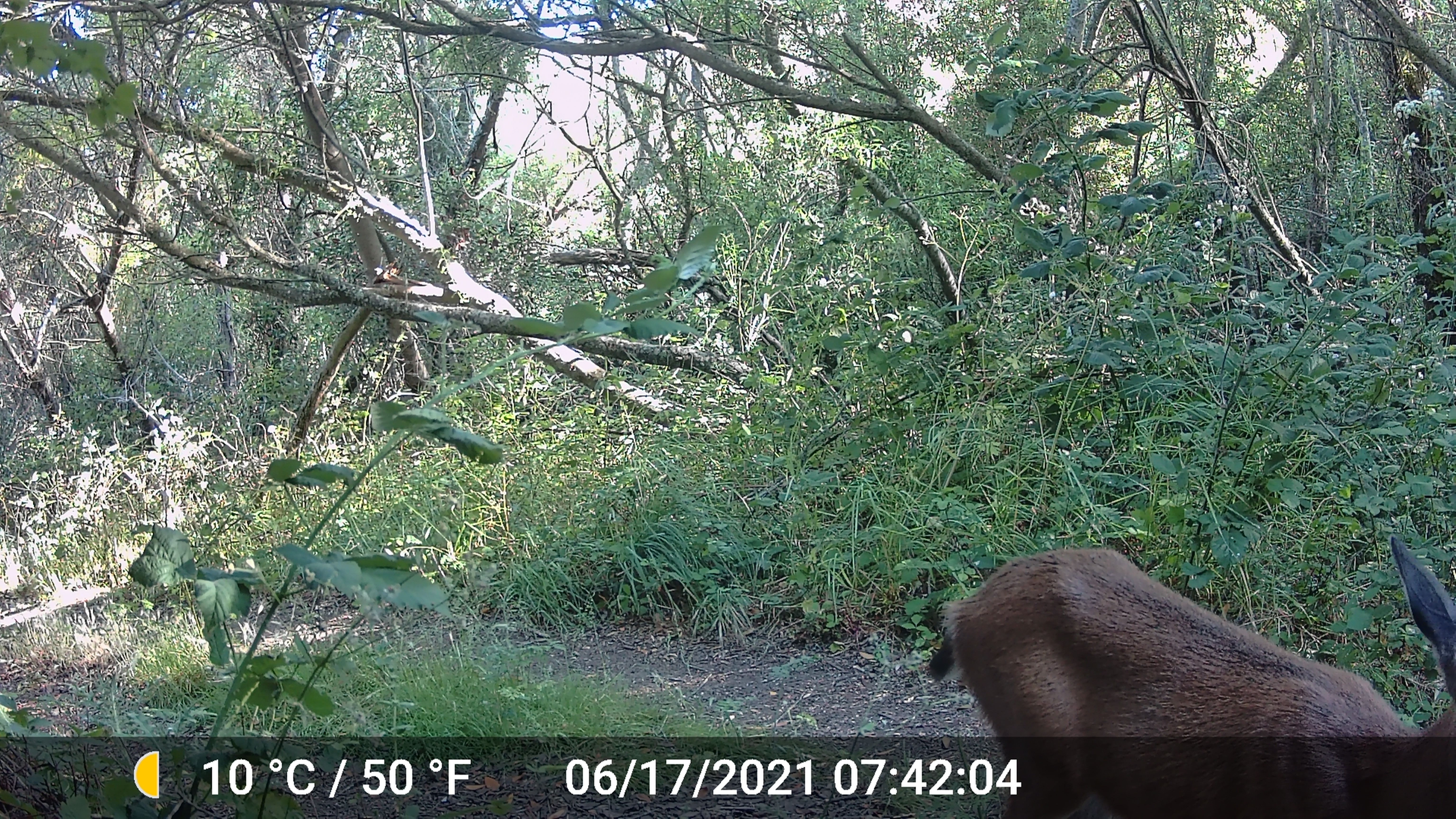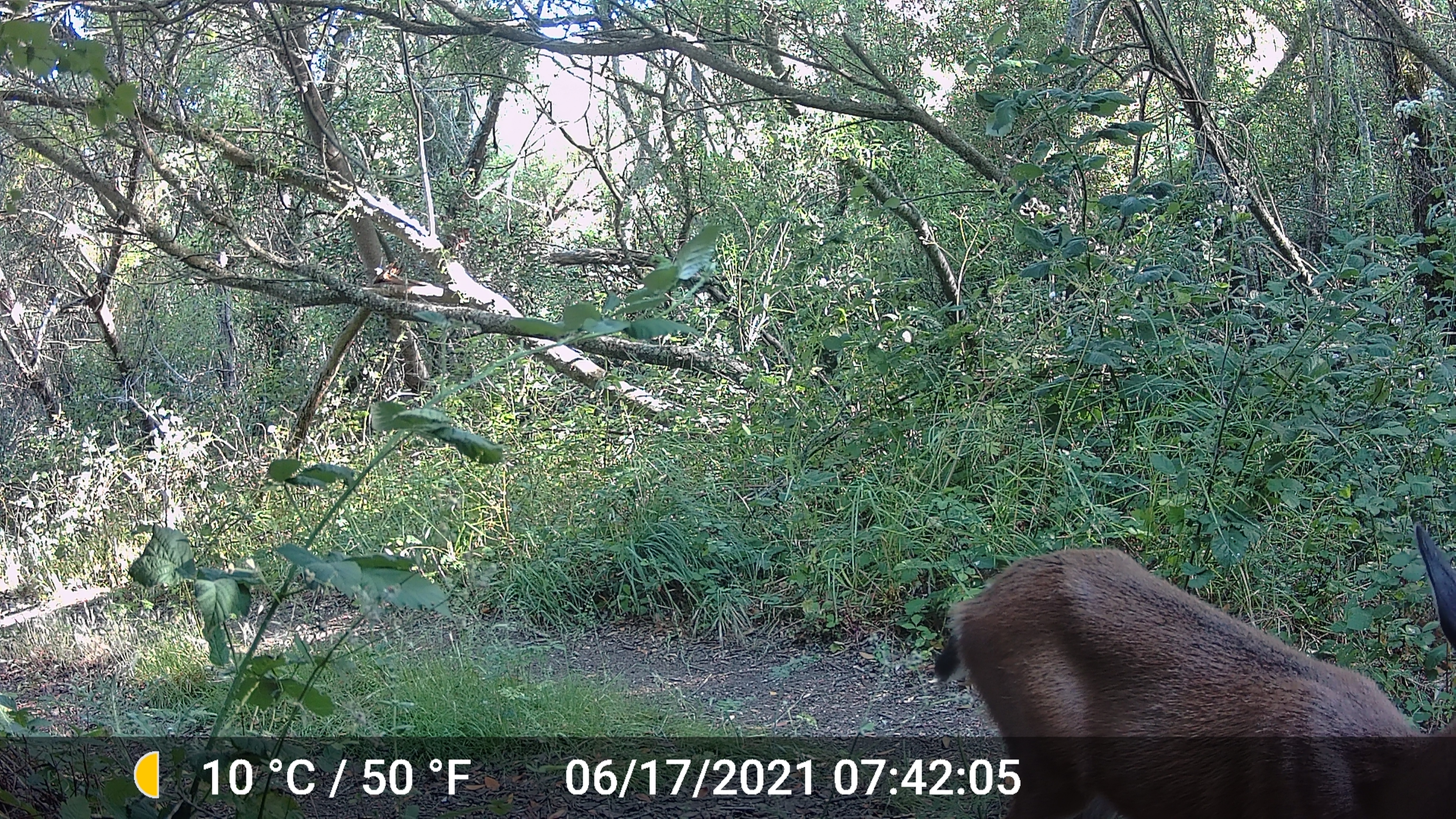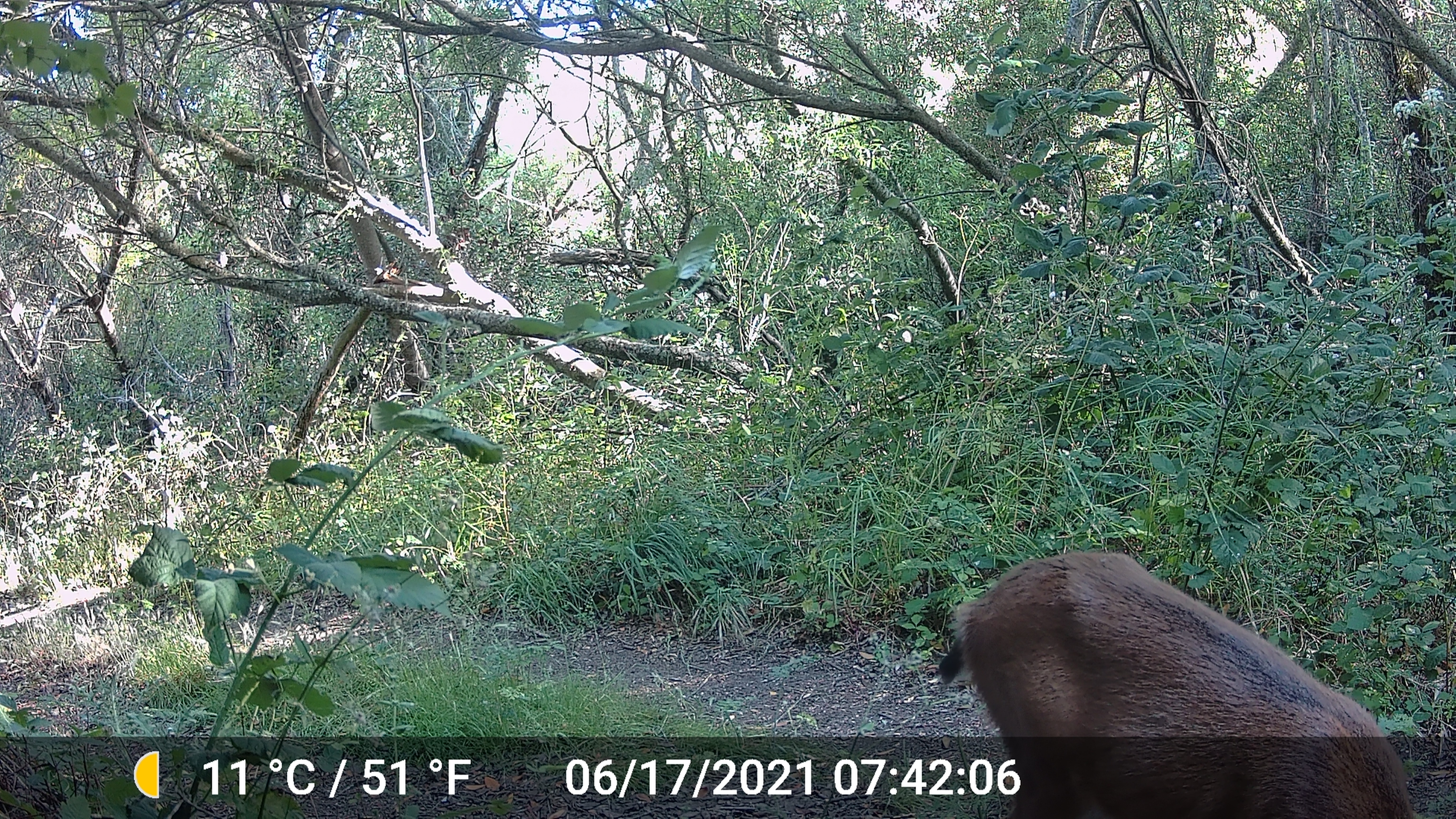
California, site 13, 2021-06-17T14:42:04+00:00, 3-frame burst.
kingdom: Animalia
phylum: Chordata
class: Mammalia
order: Artiodactyla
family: Cervidae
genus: Odocoileus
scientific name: Odocoileus hemionus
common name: mule deer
Mule deer (Odocoileus hemionus).